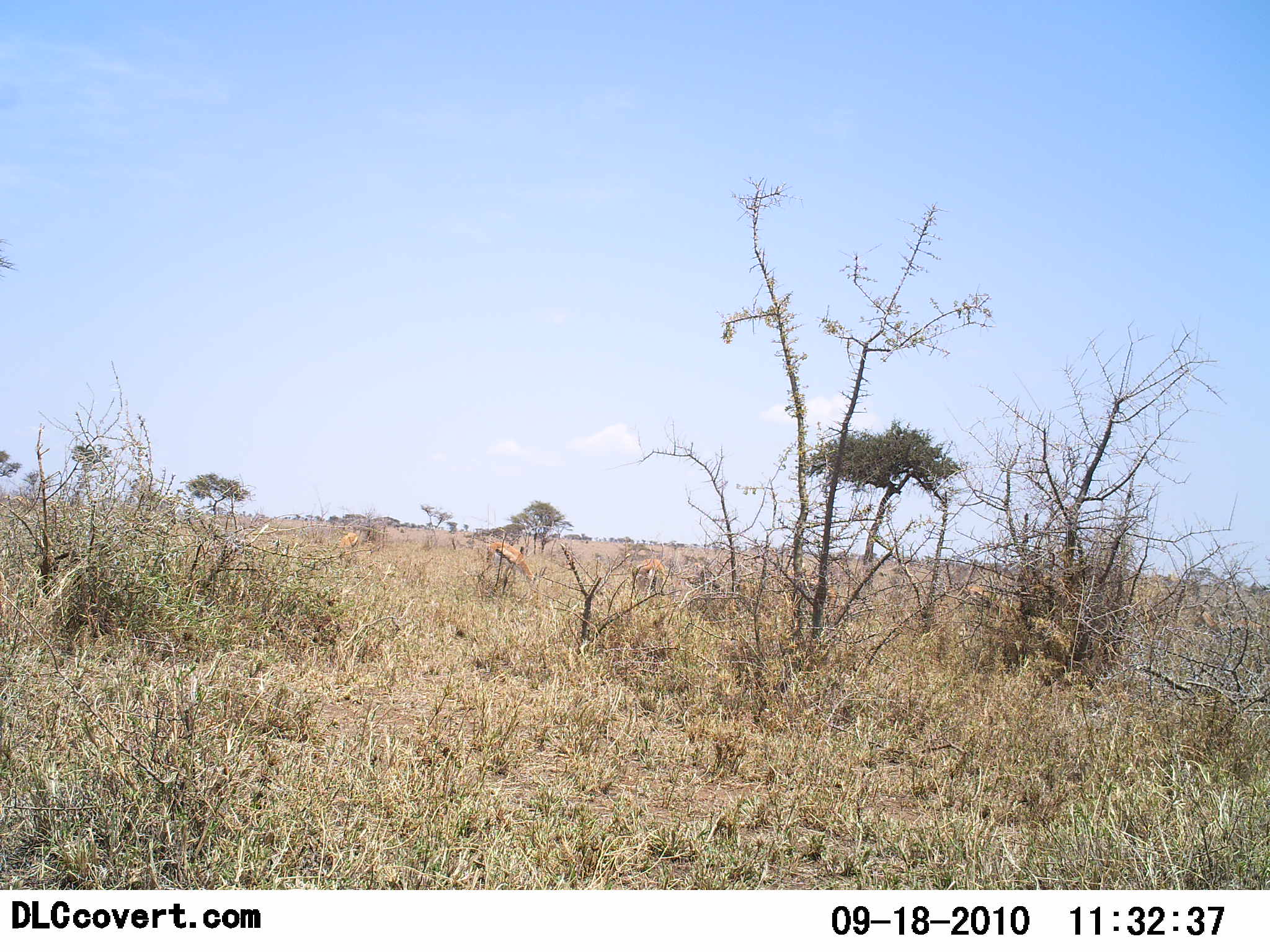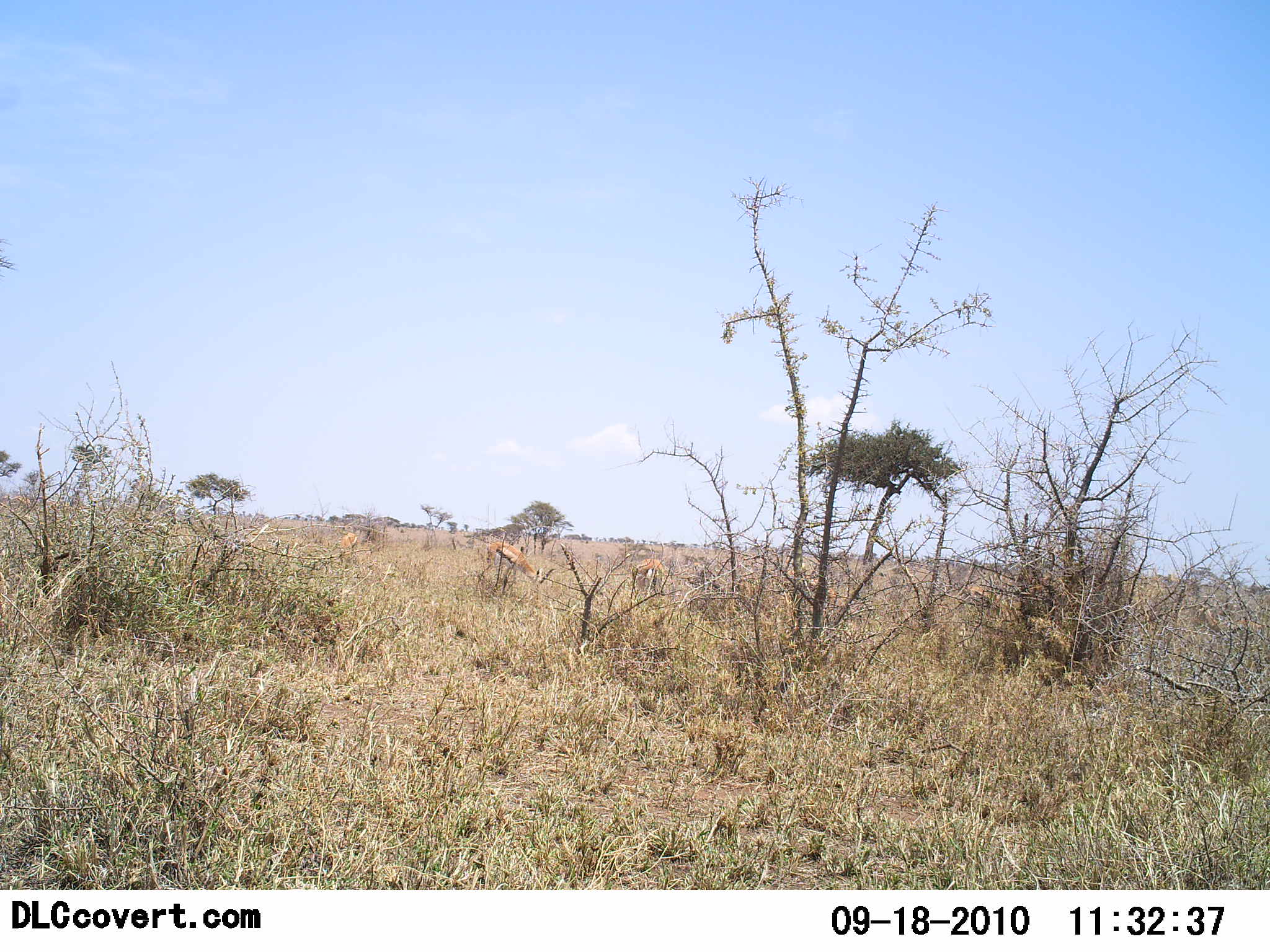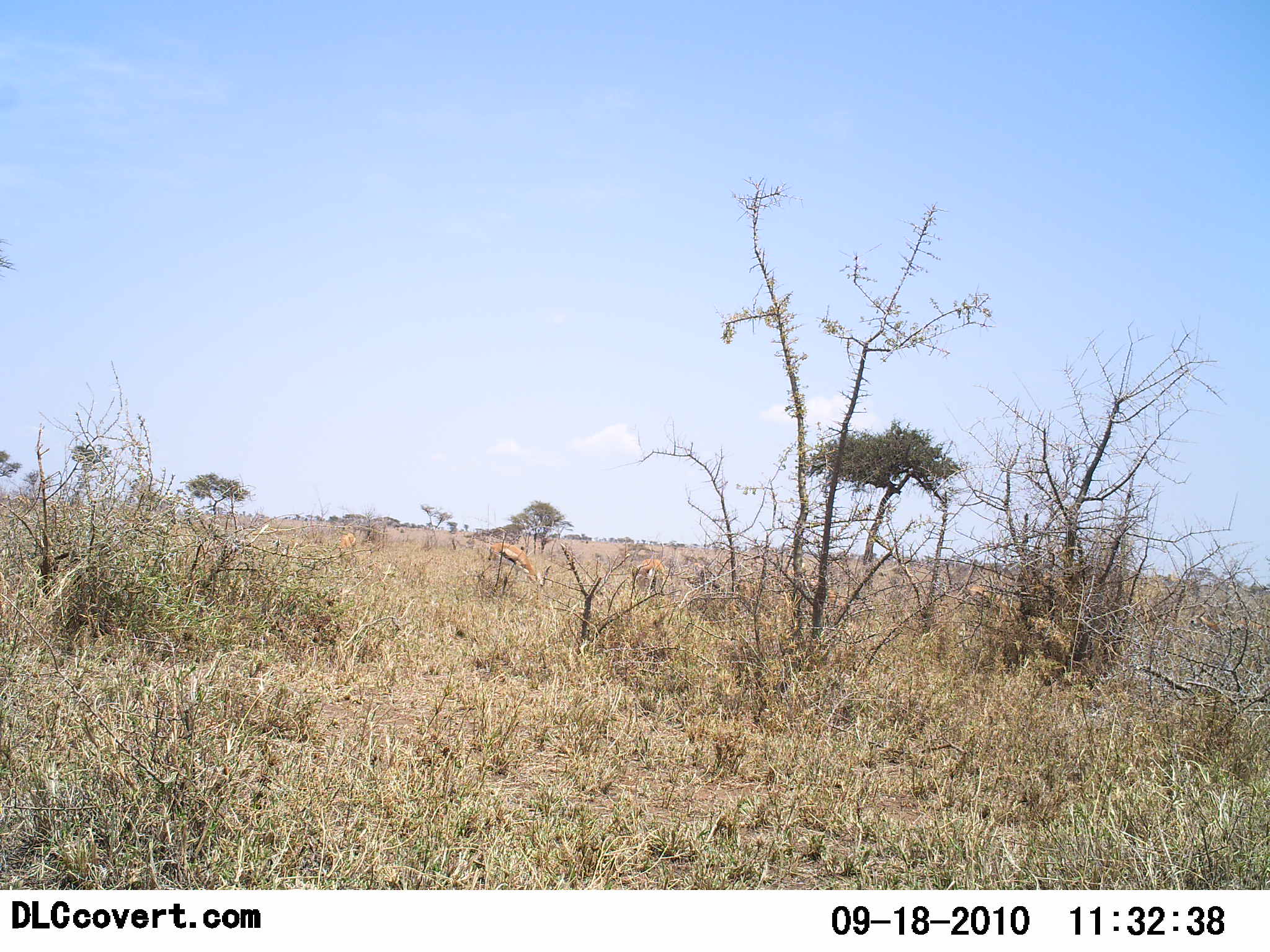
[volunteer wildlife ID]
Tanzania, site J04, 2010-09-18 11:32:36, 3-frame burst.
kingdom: Animalia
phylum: Chordata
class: Mammalia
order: Artiodactyla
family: Bovidae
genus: Eudorcas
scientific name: Eudorcas thomsonii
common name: thomson's gazelle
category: gazellethomsons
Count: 3.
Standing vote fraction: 23%.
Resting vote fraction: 0%.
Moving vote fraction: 8%.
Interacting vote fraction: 0%.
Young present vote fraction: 0%.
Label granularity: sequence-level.